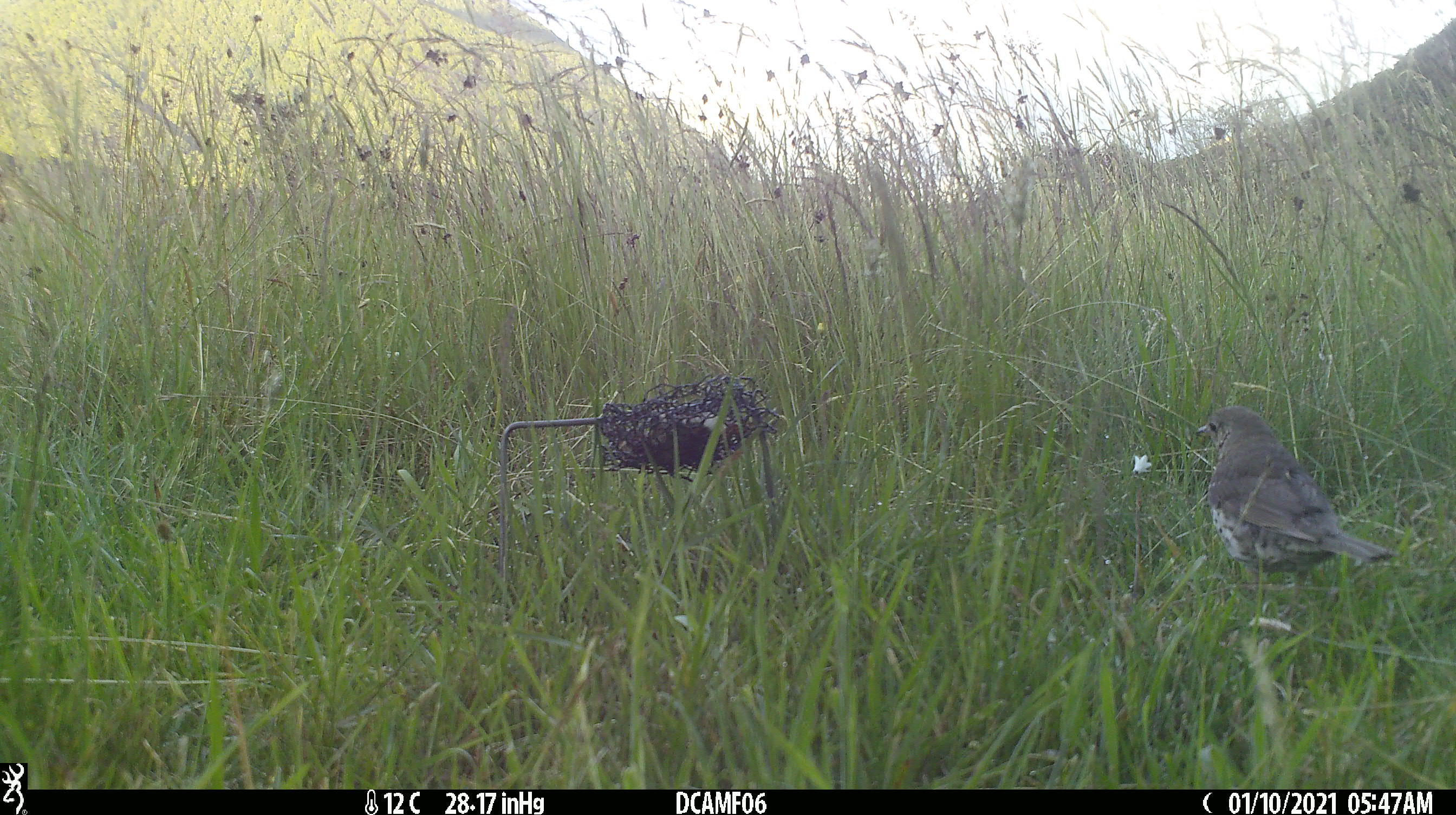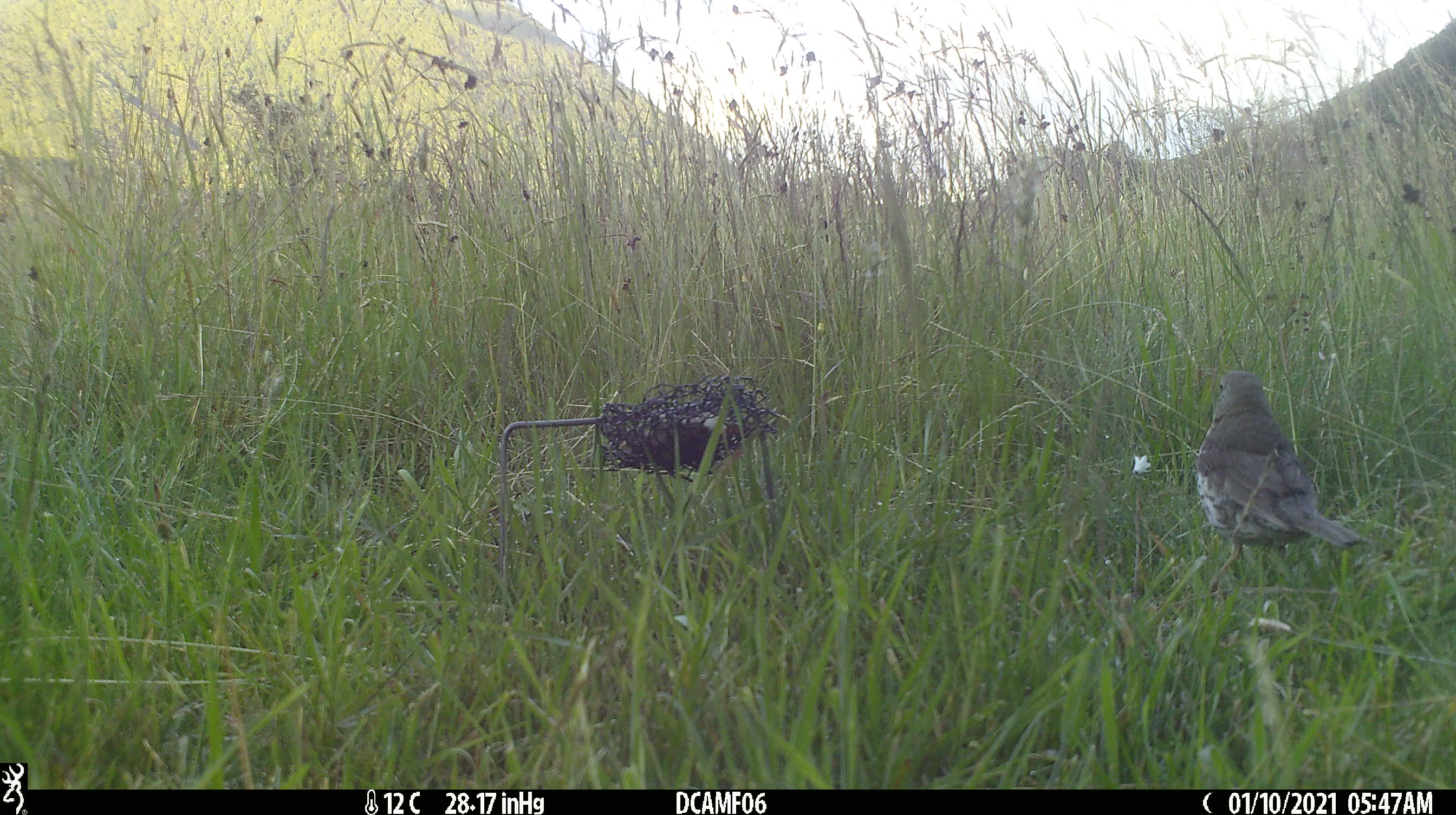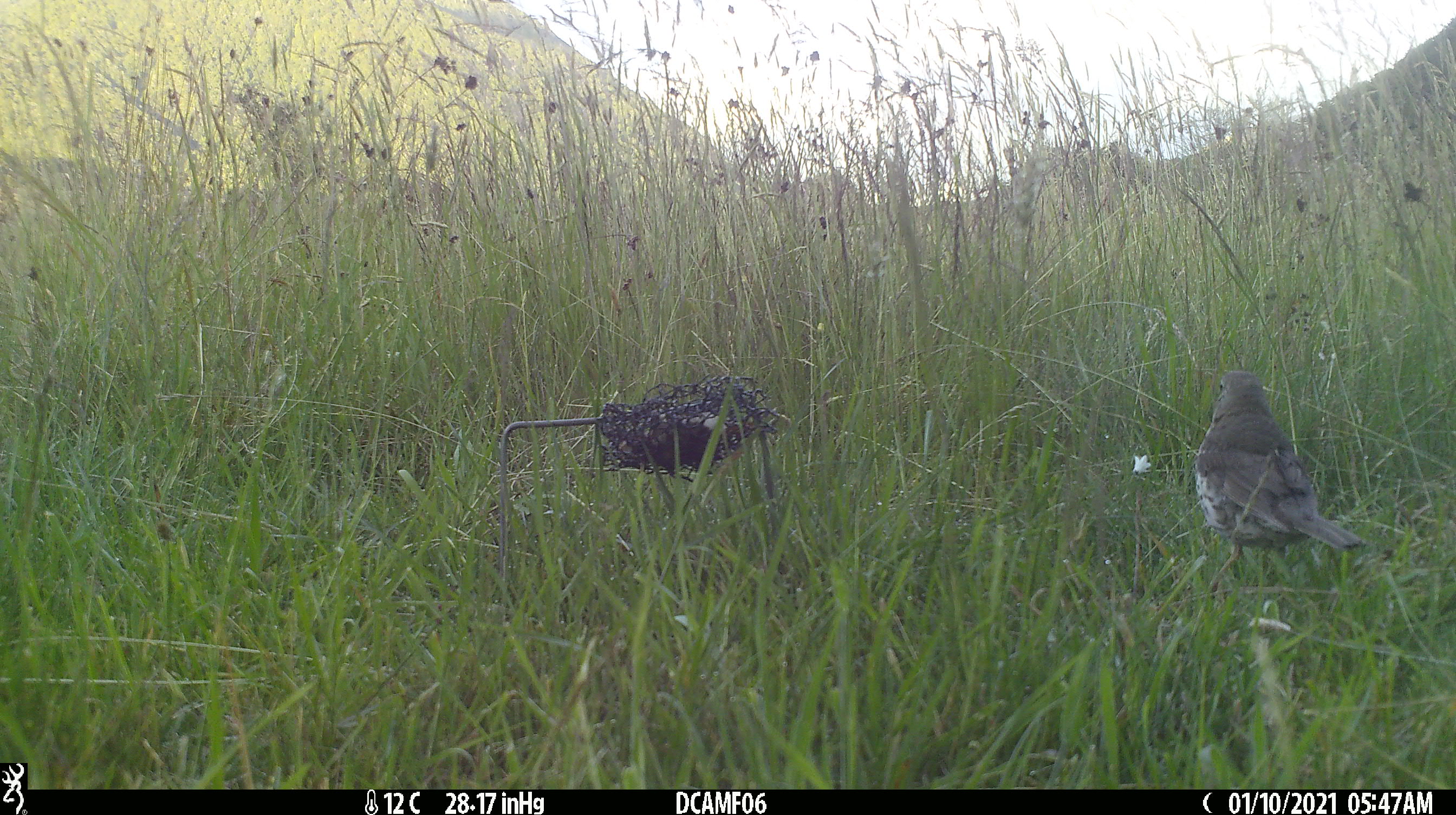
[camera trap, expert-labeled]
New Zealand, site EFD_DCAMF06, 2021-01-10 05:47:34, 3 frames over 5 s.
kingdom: Animalia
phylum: Chordata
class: Aves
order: Passeriformes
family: Turdidae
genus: Turdus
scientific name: Turdus philomelos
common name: song thrush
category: thrush